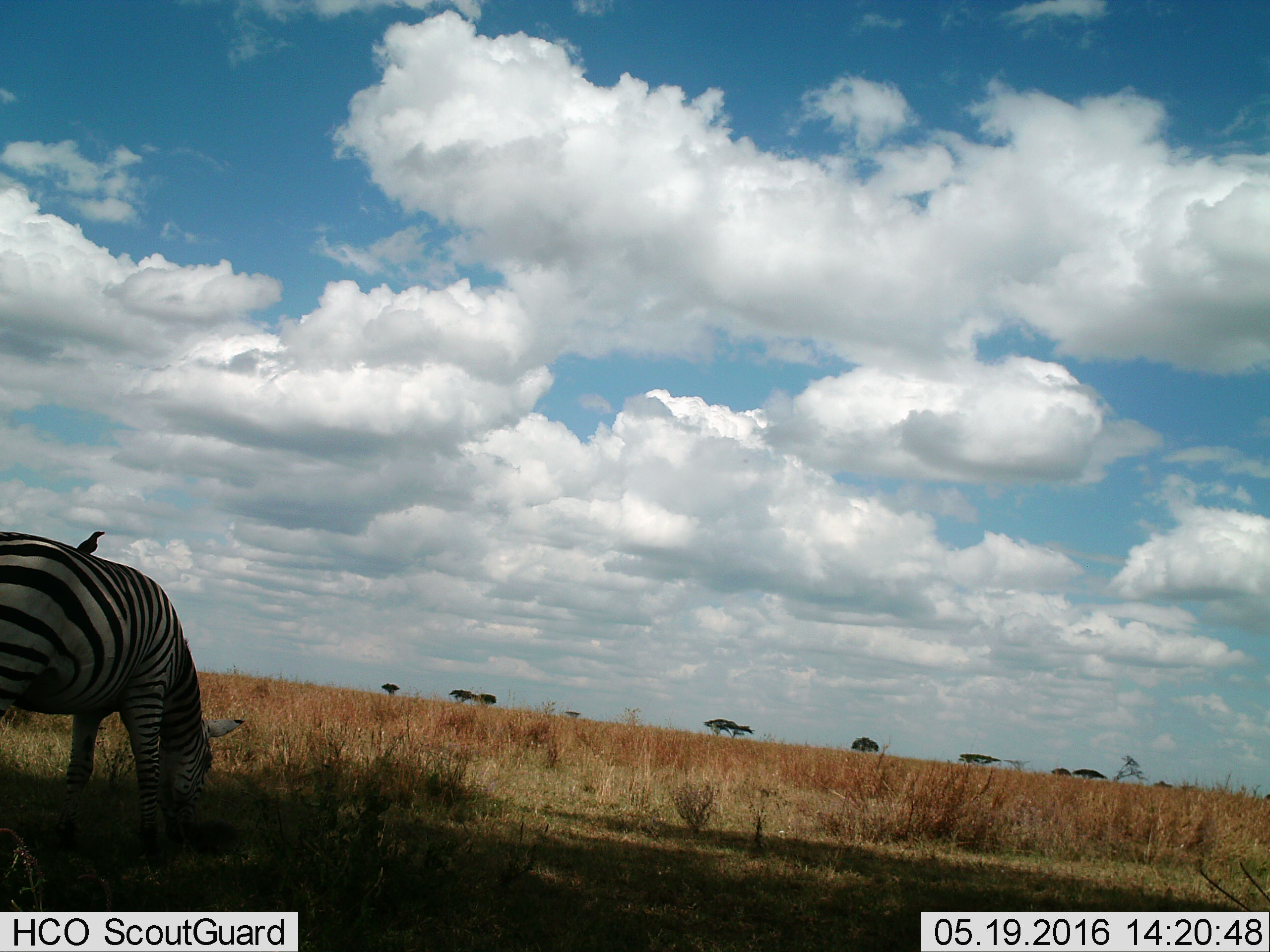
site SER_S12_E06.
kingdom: Animalia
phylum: Chordata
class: Mammalia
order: Perissodactyla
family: Equidae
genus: Equus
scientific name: Equus quagga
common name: plains zebra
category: zebraplains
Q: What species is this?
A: Zebraplains (plains zebra) (Equus quagga).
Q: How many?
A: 1.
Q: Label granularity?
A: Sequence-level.